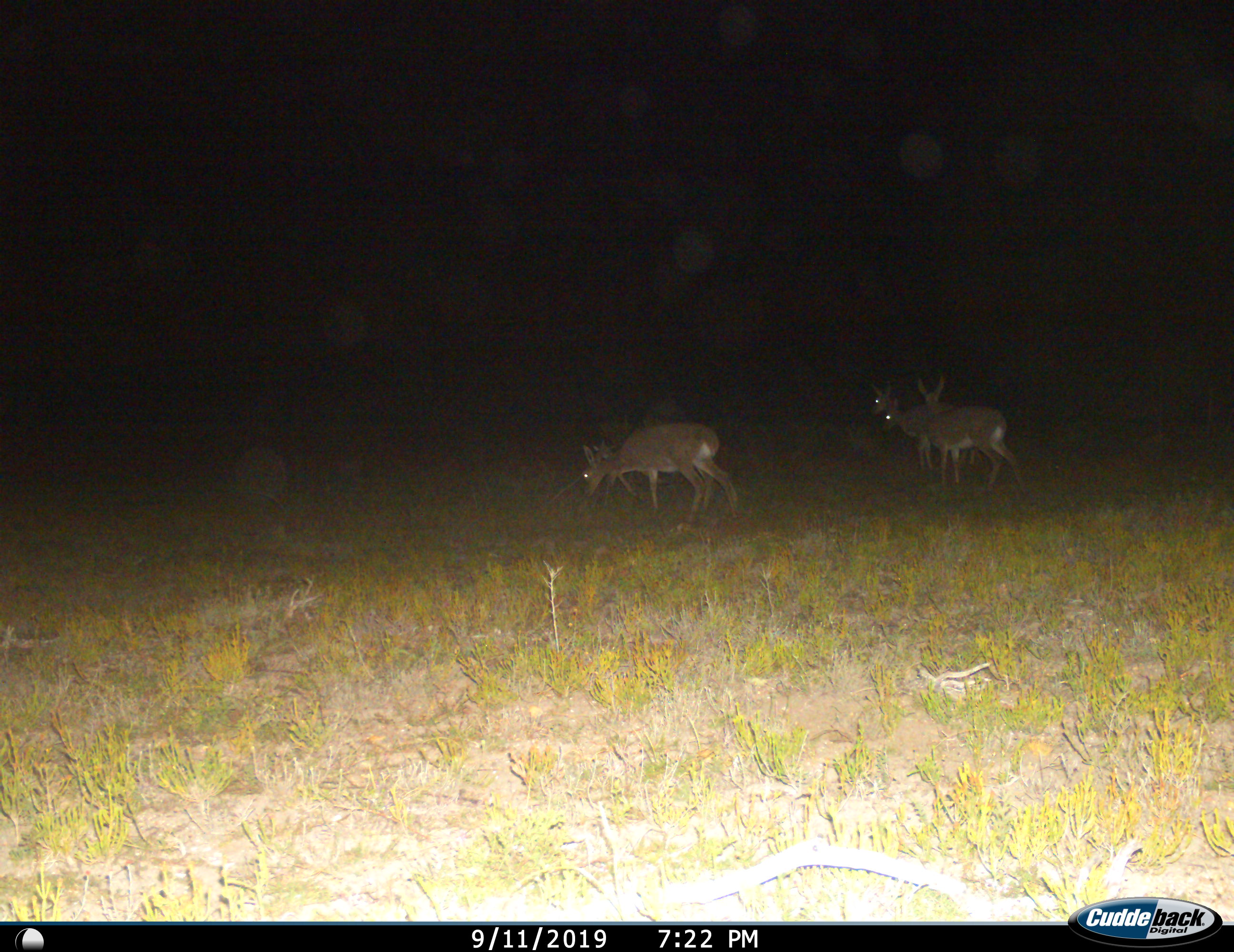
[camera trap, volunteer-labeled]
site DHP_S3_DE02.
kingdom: Animalia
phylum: Chordata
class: Mammalia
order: Artiodactyla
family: Bovidae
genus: Pelea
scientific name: Pelea capreolus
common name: grey rhebok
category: rhebokgrey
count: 5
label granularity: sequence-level